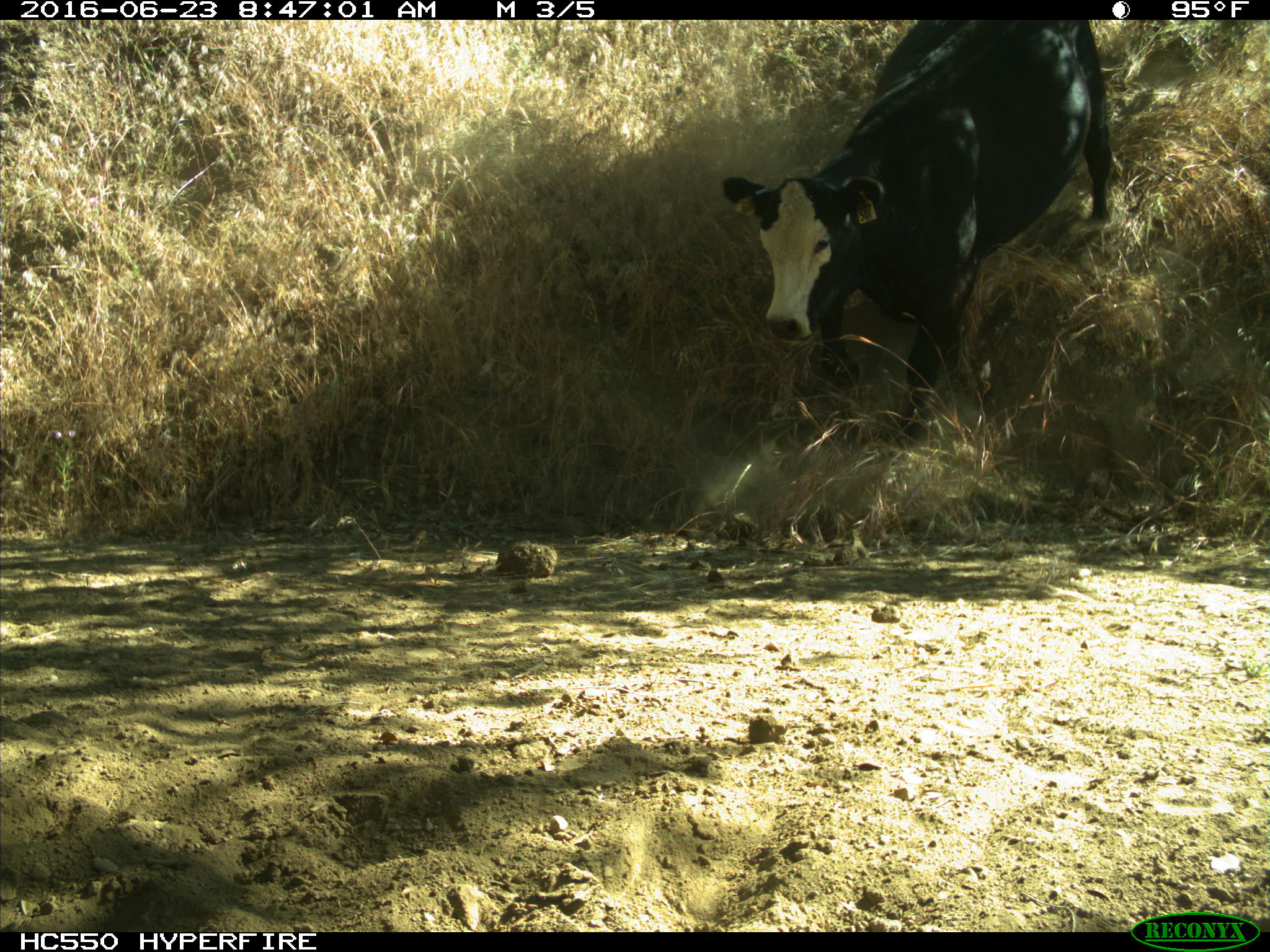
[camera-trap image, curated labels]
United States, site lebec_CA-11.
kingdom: Animalia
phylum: Chordata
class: Mammalia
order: Artiodactyla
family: Bovidae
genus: Bos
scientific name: Bos taurus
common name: domestic cow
Bos taurus (domestic cow).